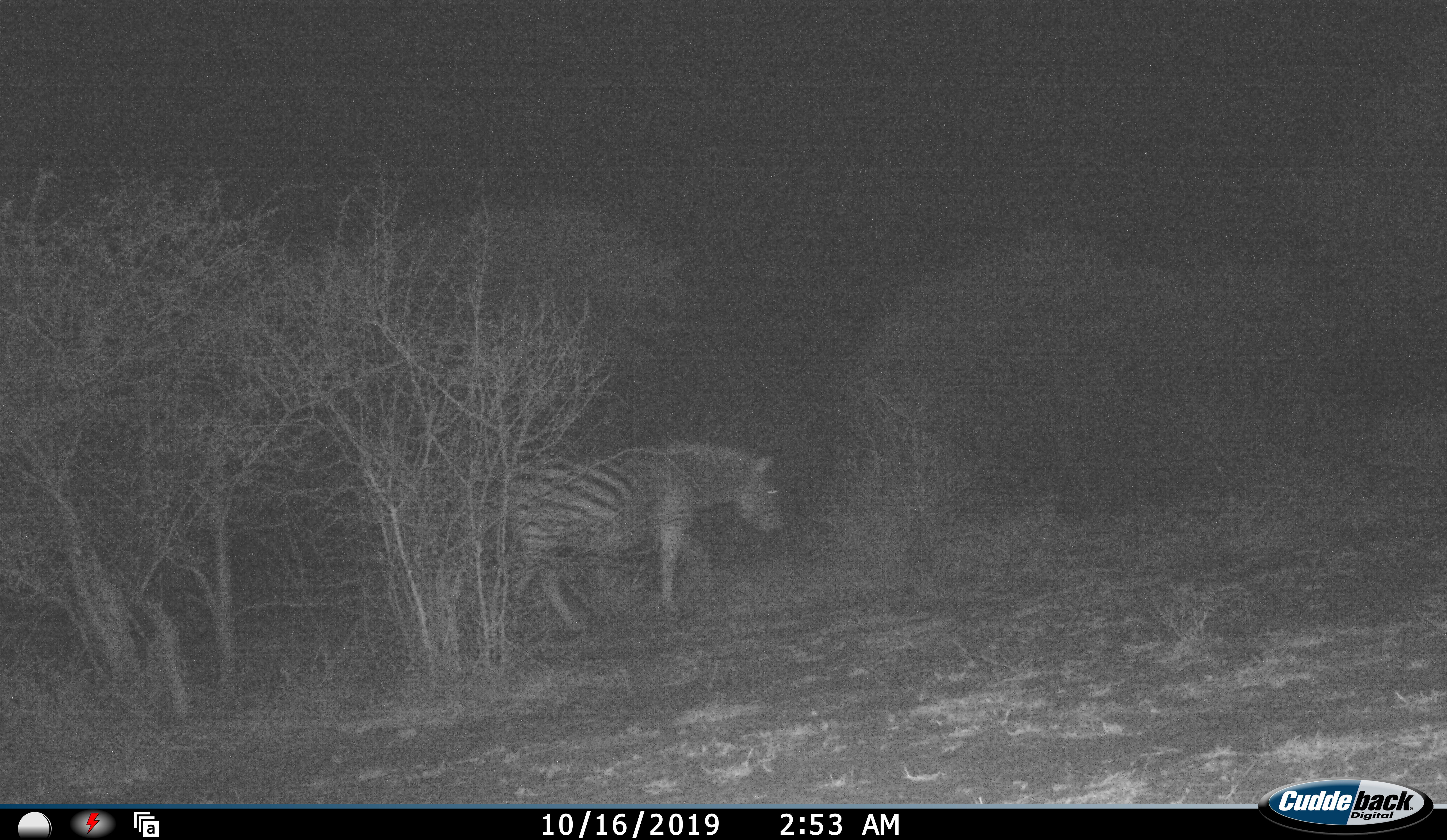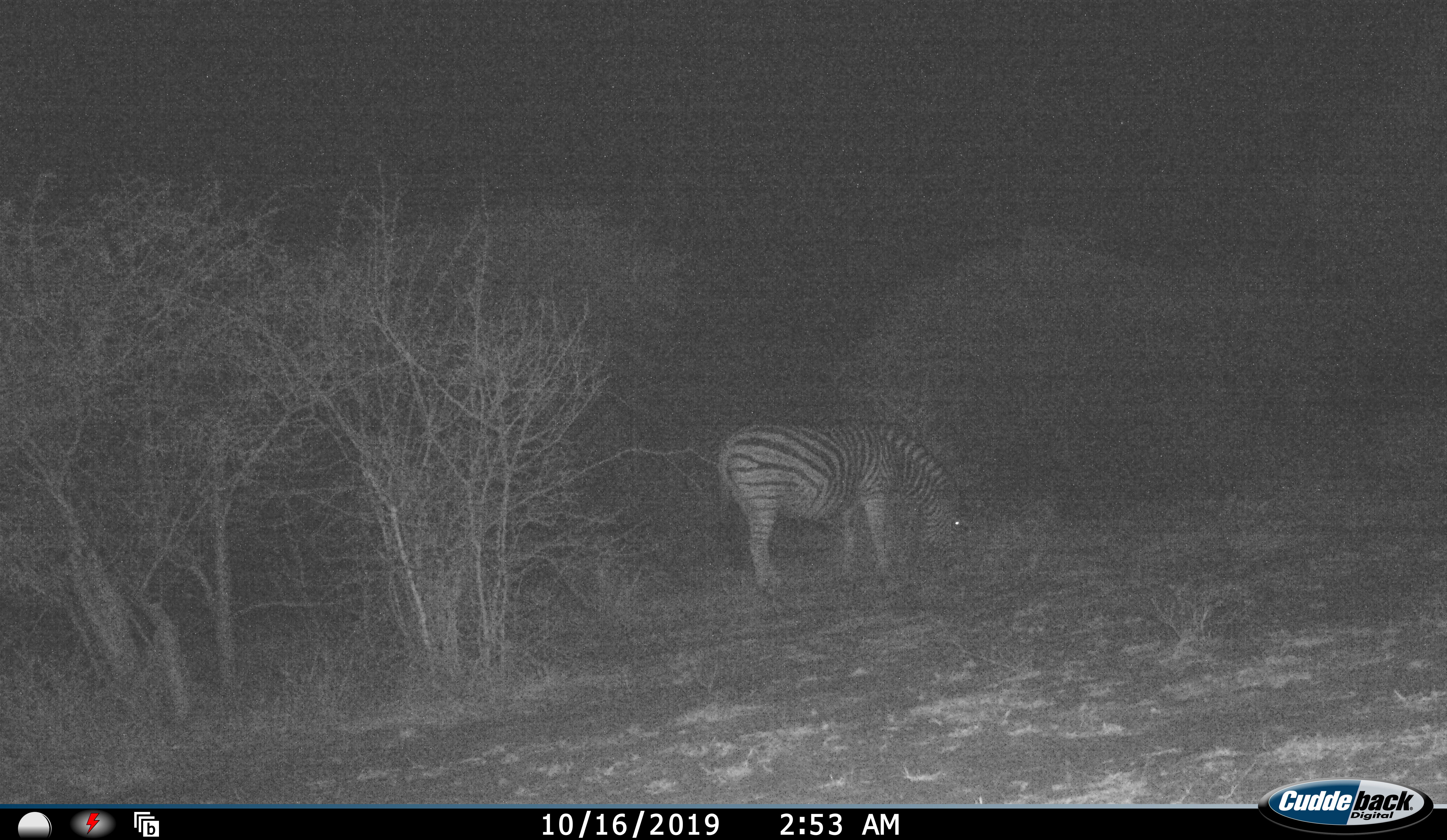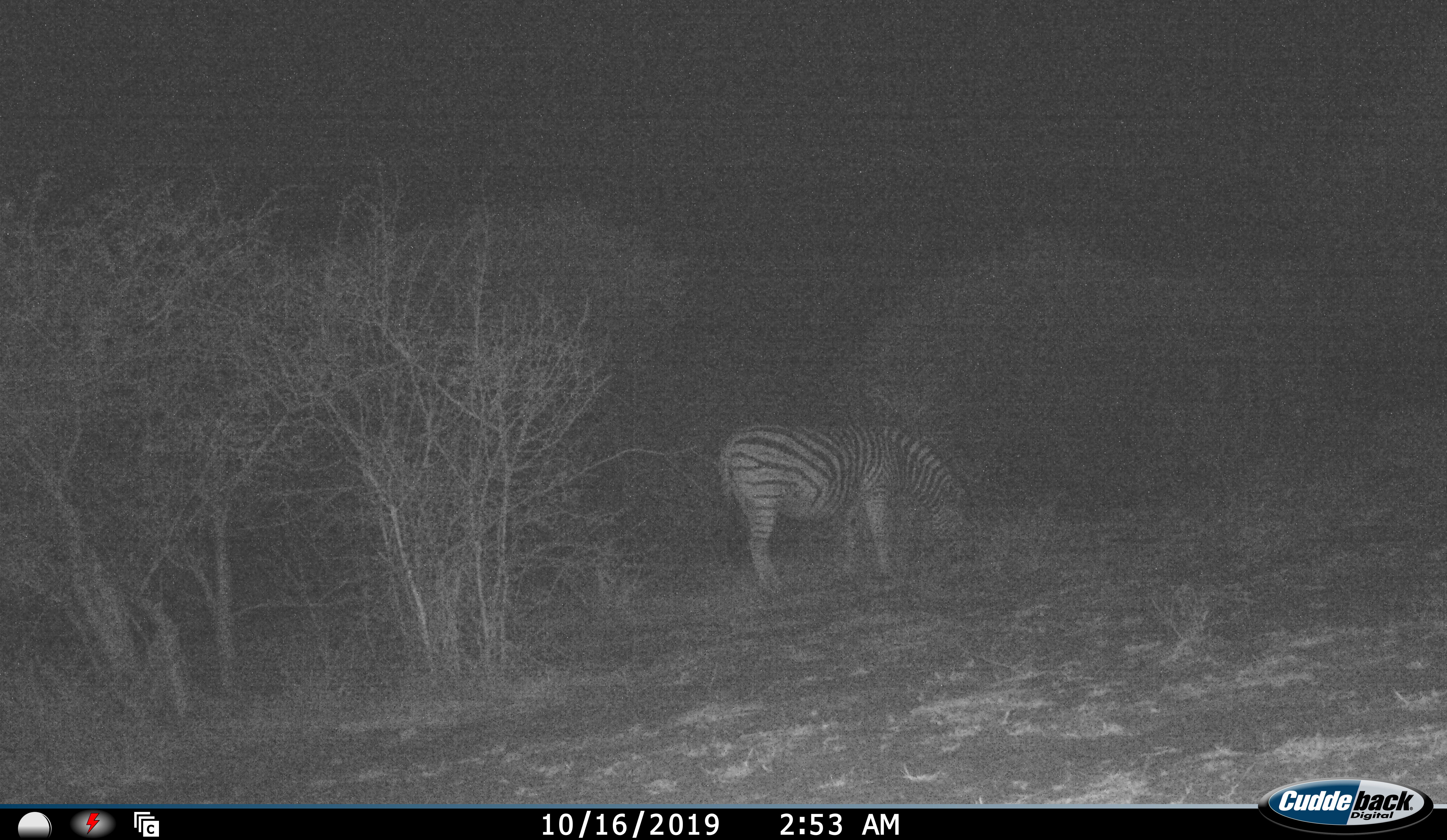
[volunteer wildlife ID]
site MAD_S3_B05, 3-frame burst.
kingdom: Animalia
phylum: Chordata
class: Mammalia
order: Perissodactyla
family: Equidae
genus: Equus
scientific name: Equus quagga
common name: plains zebra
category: zebraplains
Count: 1.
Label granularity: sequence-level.